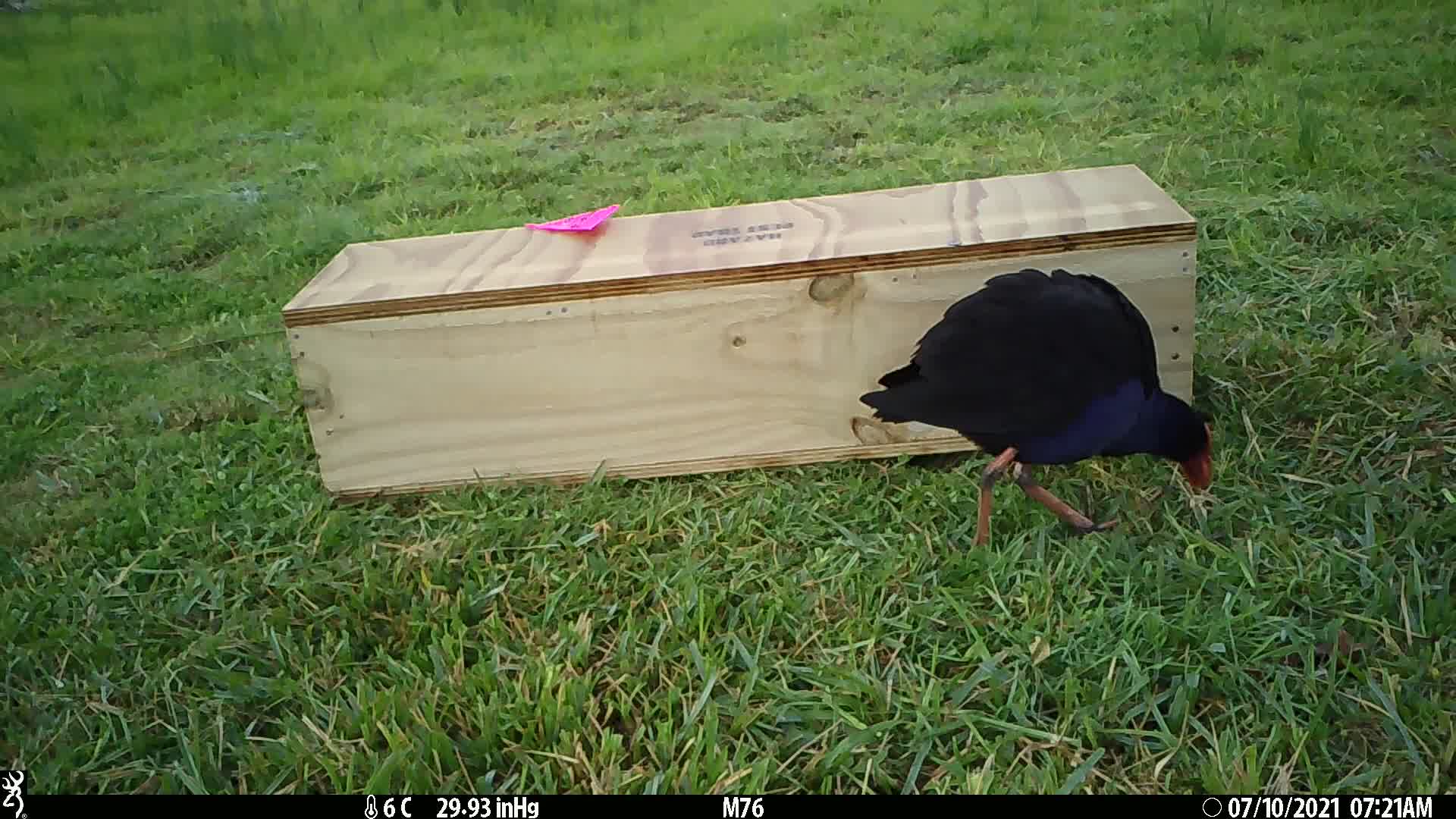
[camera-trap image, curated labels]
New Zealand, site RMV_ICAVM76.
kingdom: Animalia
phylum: Chordata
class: Aves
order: Gruiformes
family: Rallidae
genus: Porphyrio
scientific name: Porphyrio melanotus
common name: australasian swamphen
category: pukeko